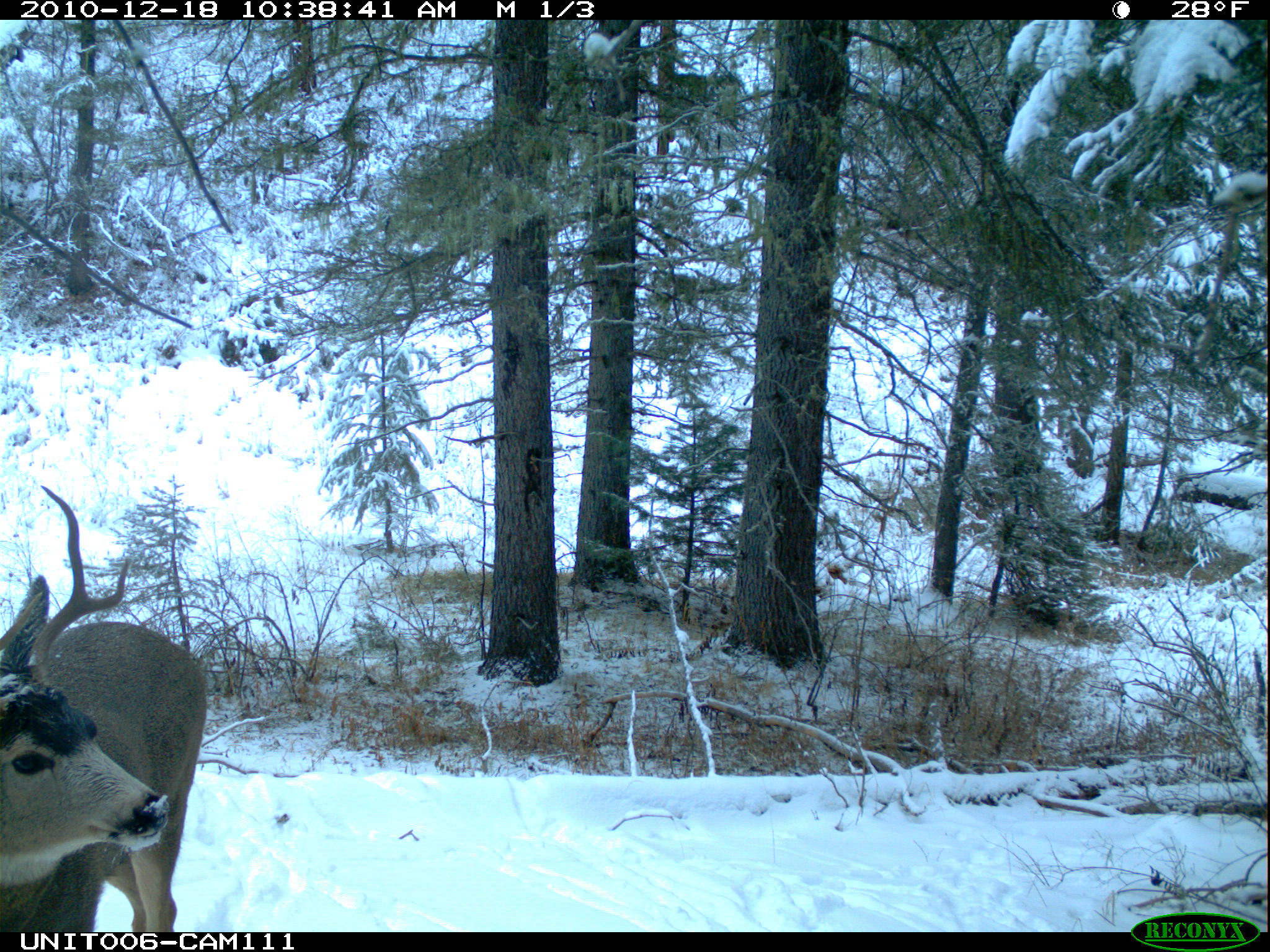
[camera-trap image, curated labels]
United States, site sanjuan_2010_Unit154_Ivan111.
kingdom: Animalia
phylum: Chordata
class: Mammalia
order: Artiodactyla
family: Cervidae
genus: Odocoileus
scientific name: Odocoileus hemionus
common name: mule deer